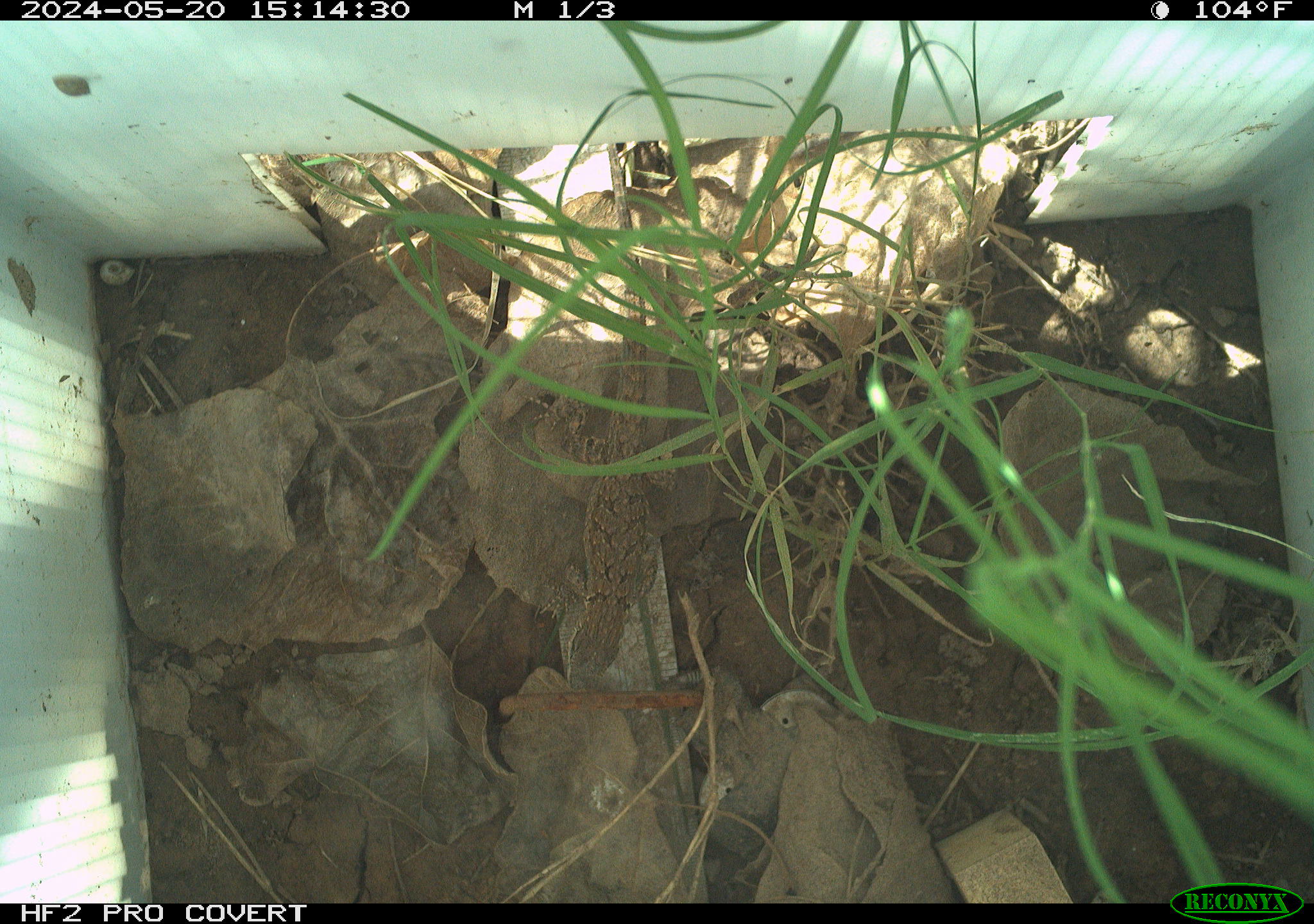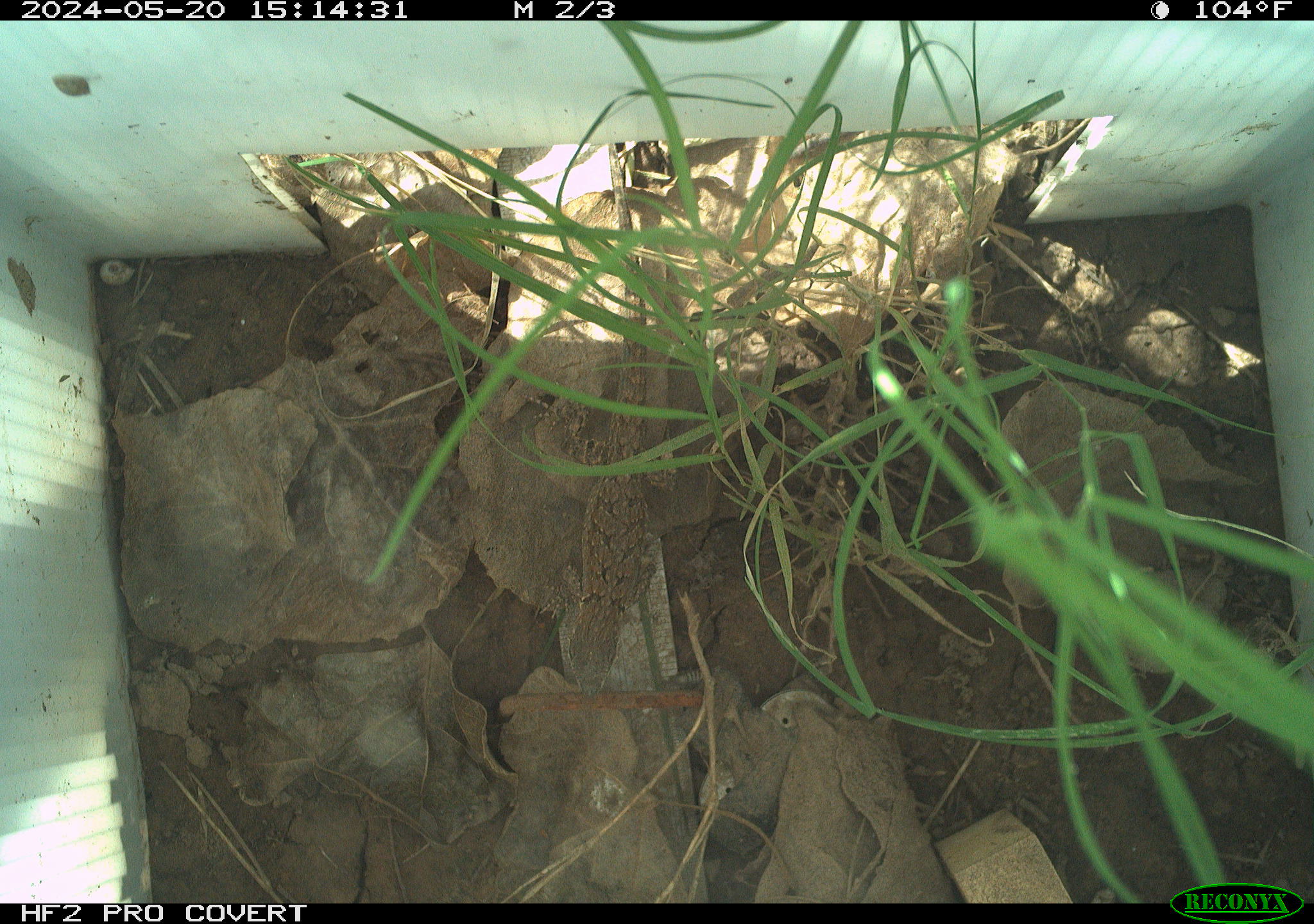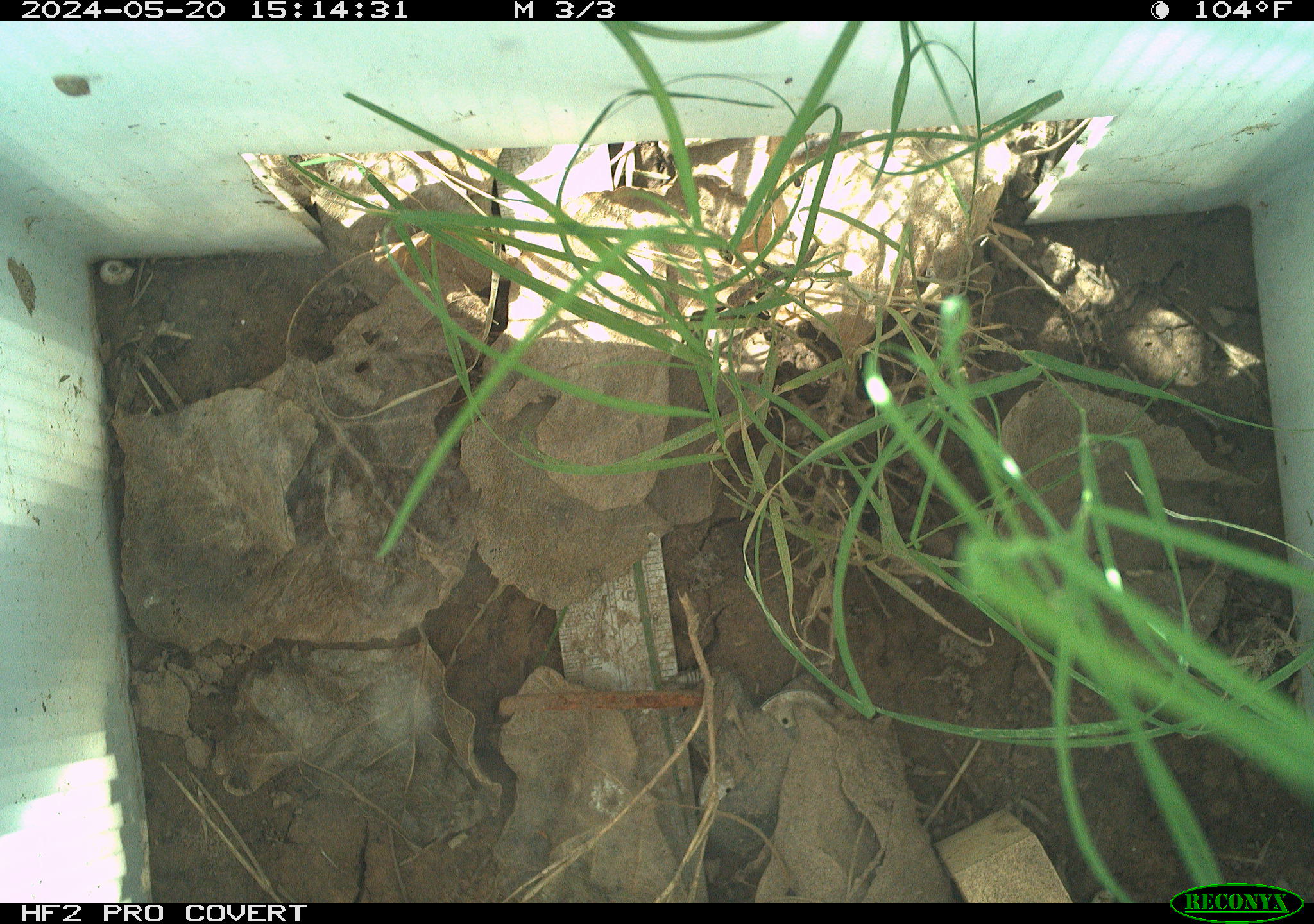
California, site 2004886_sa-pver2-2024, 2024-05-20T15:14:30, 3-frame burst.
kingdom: Animalia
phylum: Chordata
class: Reptilia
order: Squamata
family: Phrynosomatidae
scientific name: Phrynosomatidae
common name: phrynosomatid lizards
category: phrynosomatidae family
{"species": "phrynosomatidae family (phrynosomatid lizards) (Phrynosomatidae)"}